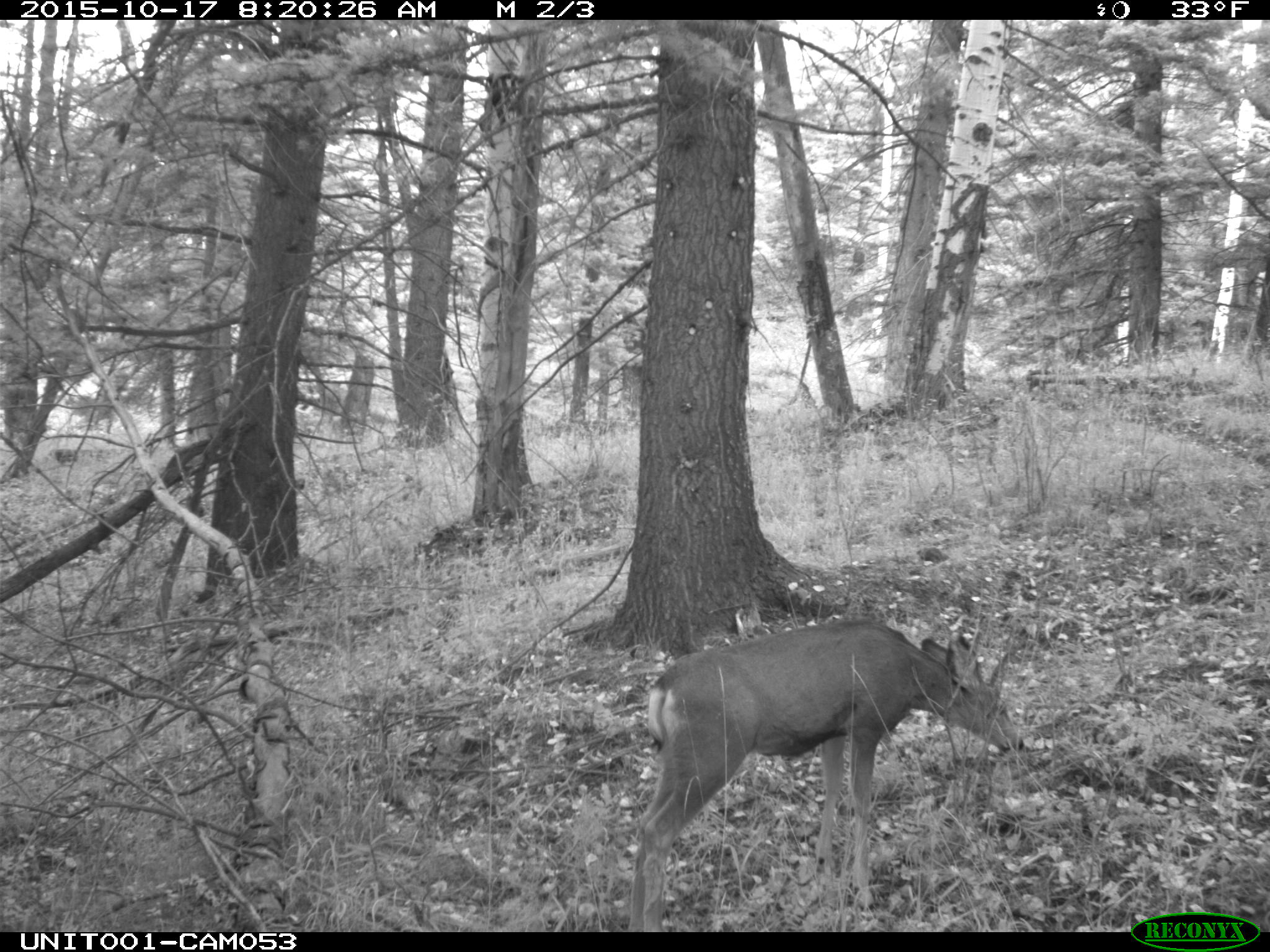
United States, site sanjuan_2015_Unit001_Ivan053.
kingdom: Animalia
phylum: Chordata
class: Mammalia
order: Artiodactyla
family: Cervidae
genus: Odocoileus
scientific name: Odocoileus hemionus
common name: mule deer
Odocoileus hemionus (mule deer).